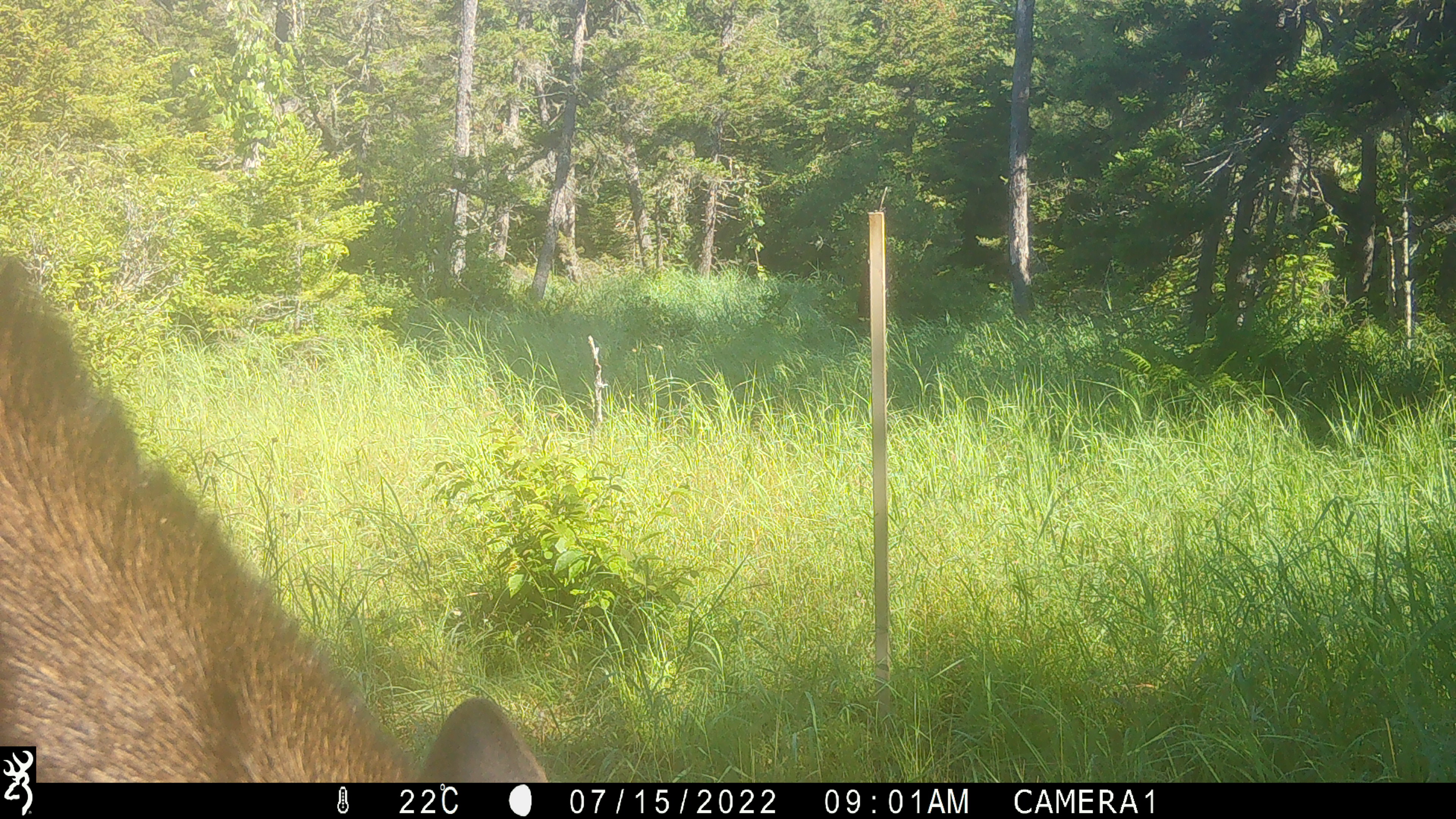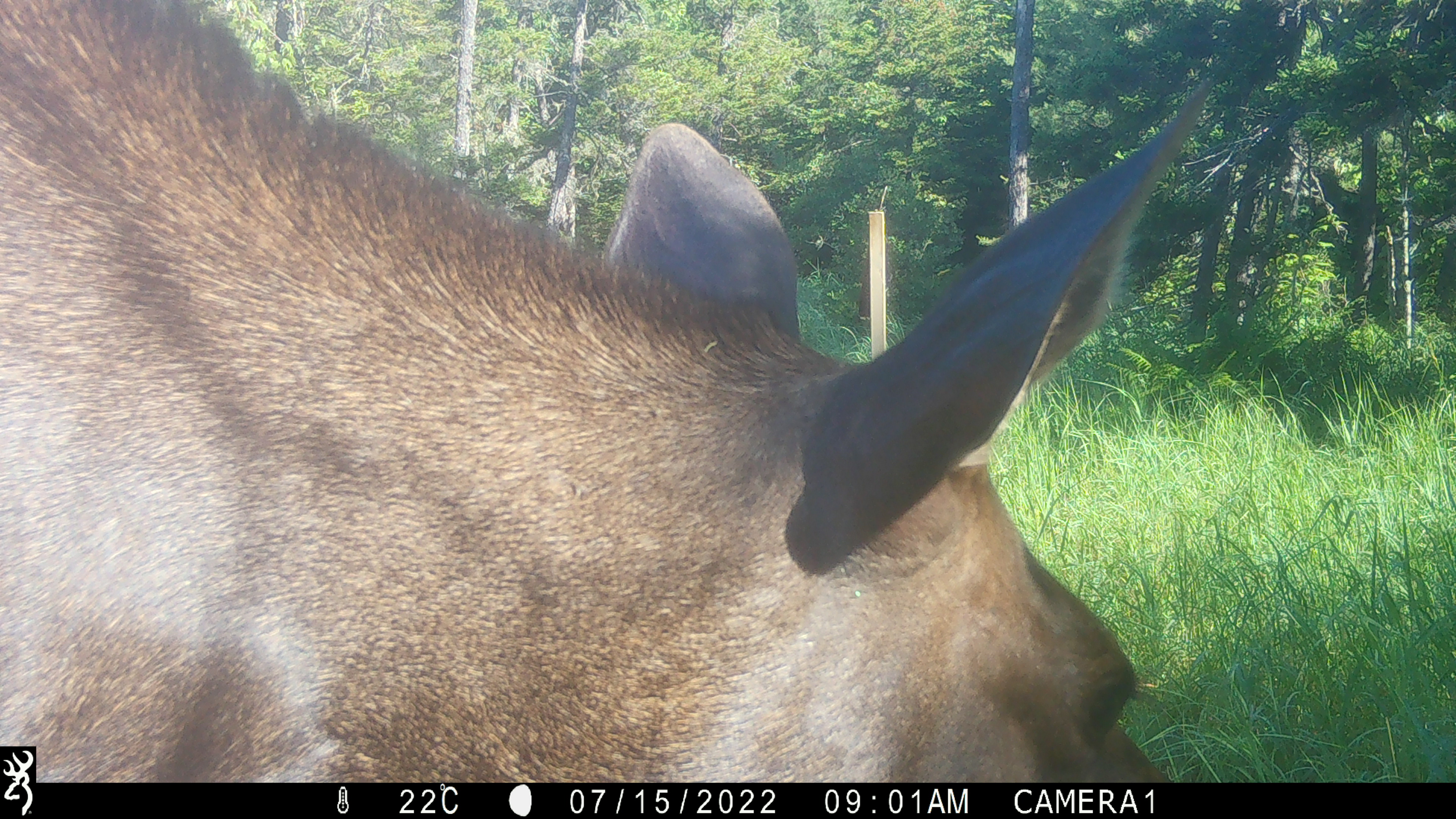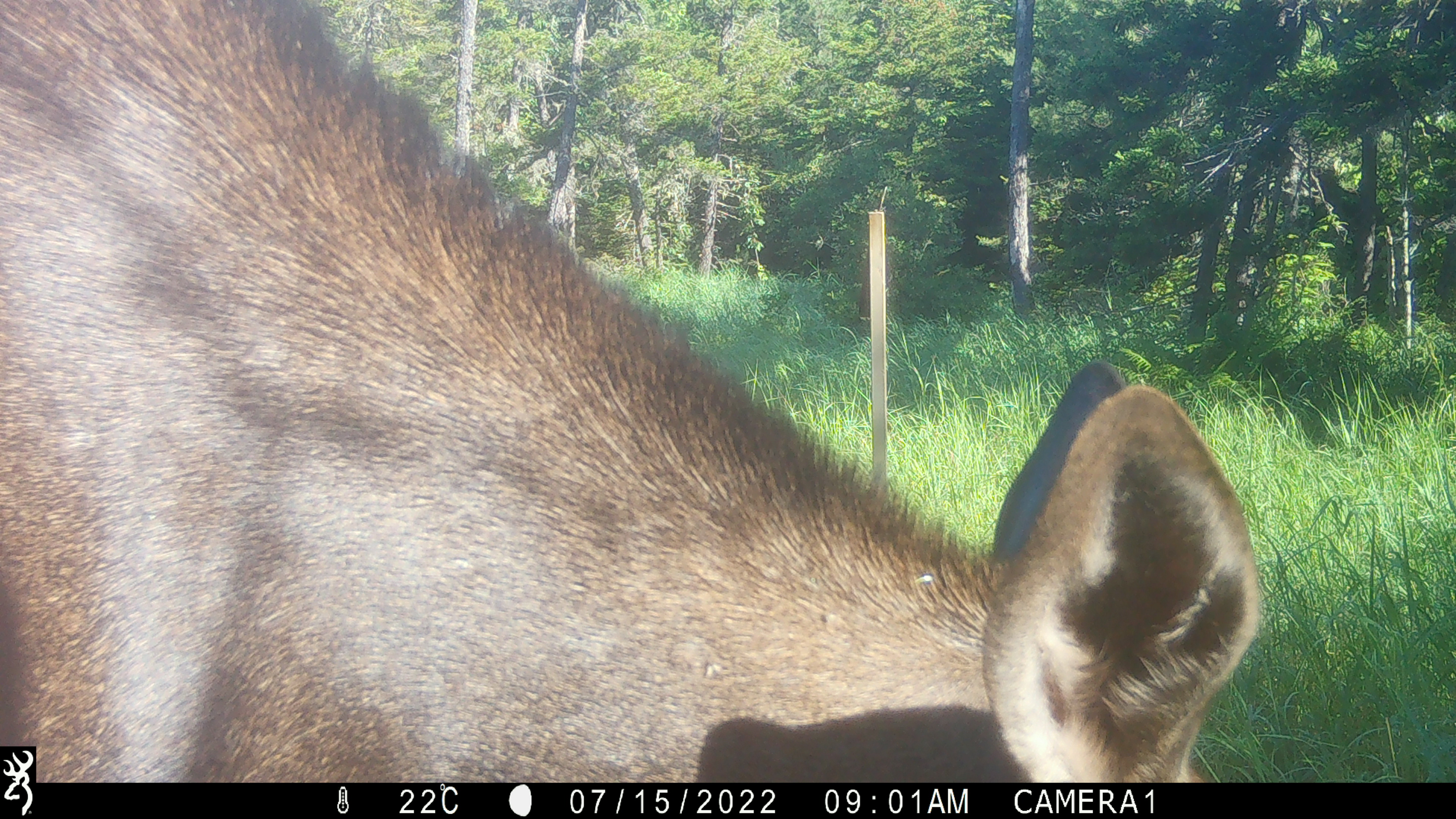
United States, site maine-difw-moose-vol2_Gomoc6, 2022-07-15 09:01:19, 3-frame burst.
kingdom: Animalia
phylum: Chordata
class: Mammalia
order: Artiodactyla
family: Cervidae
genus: Alces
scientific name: Alces alces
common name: moose